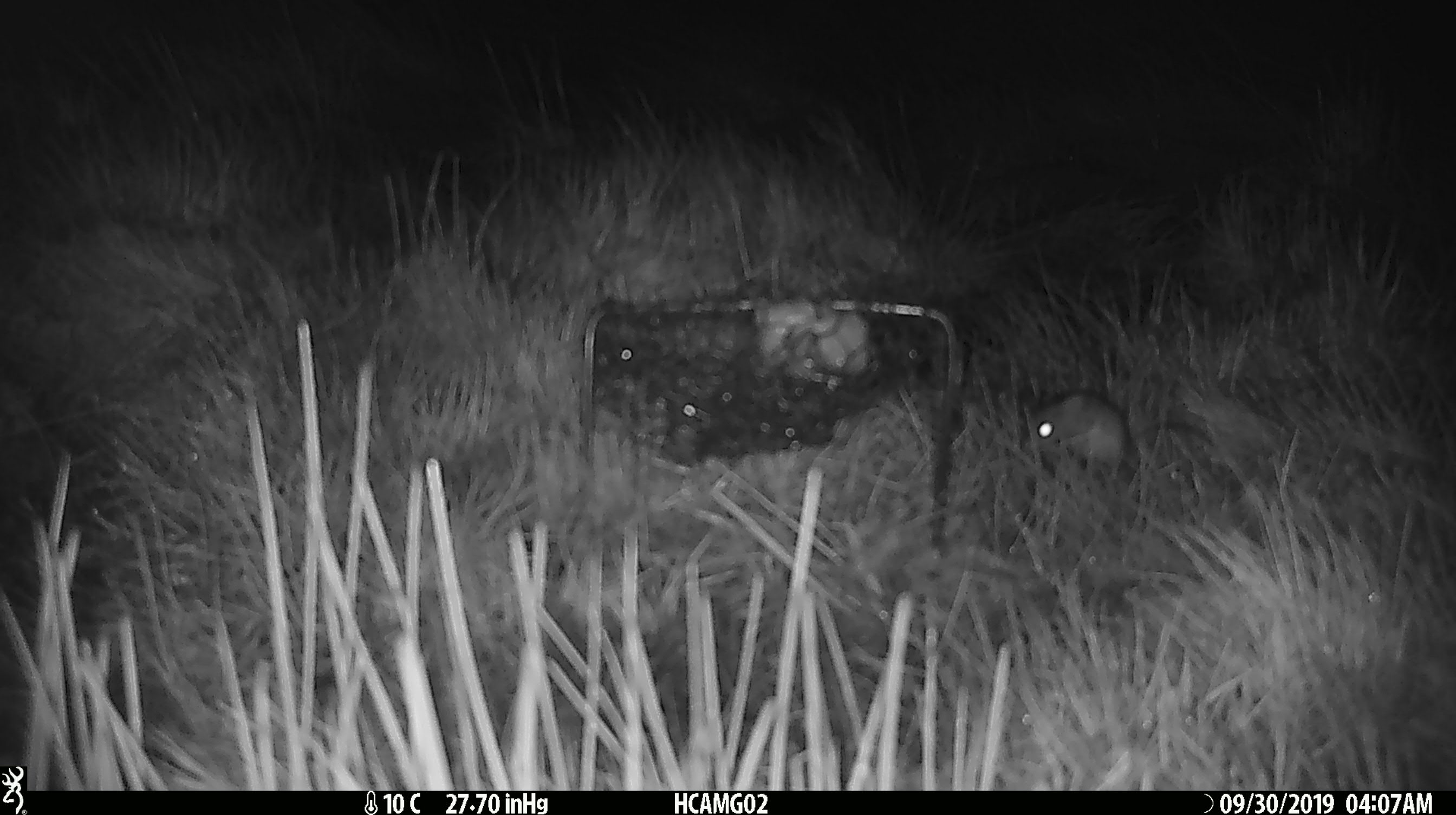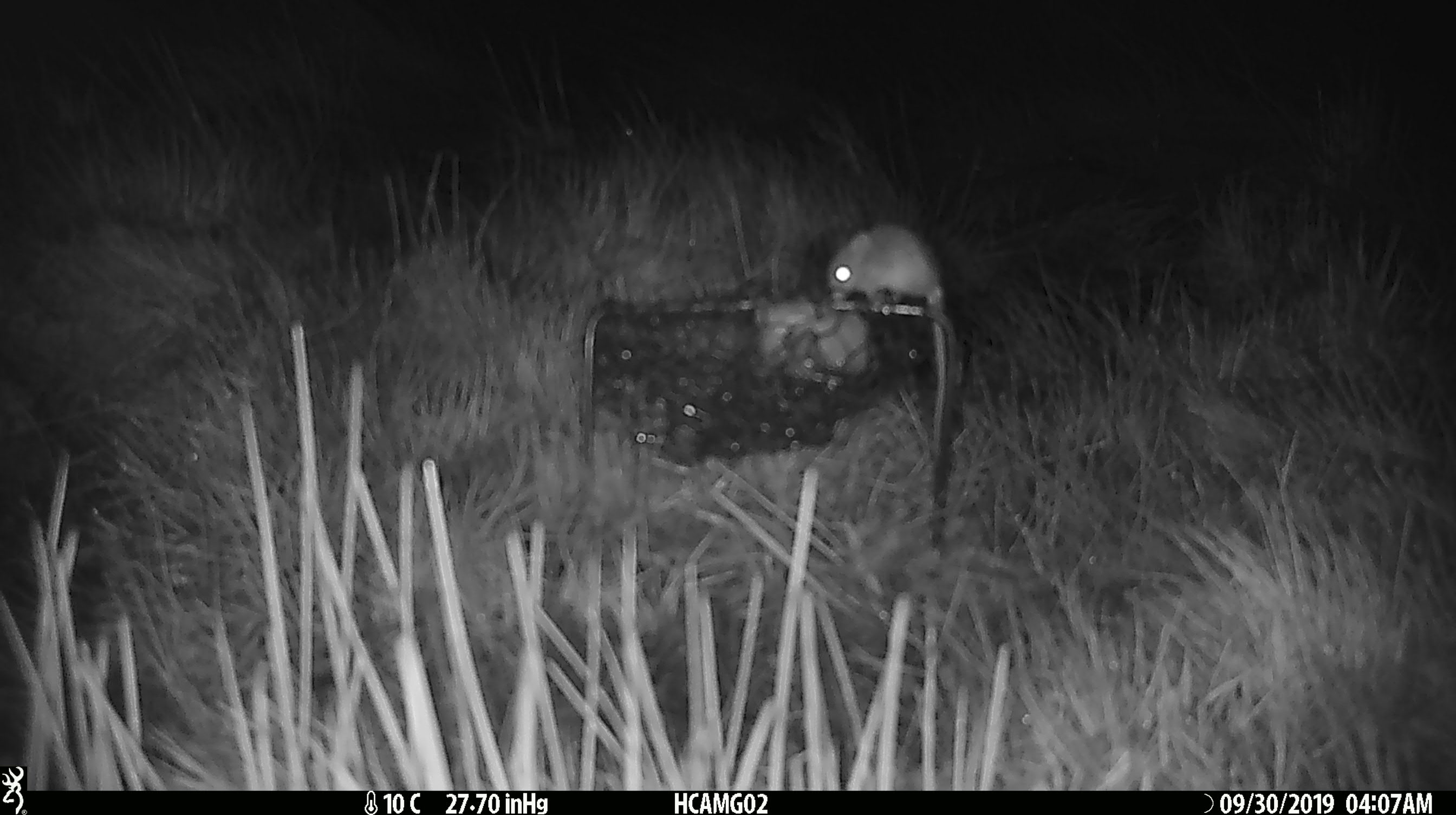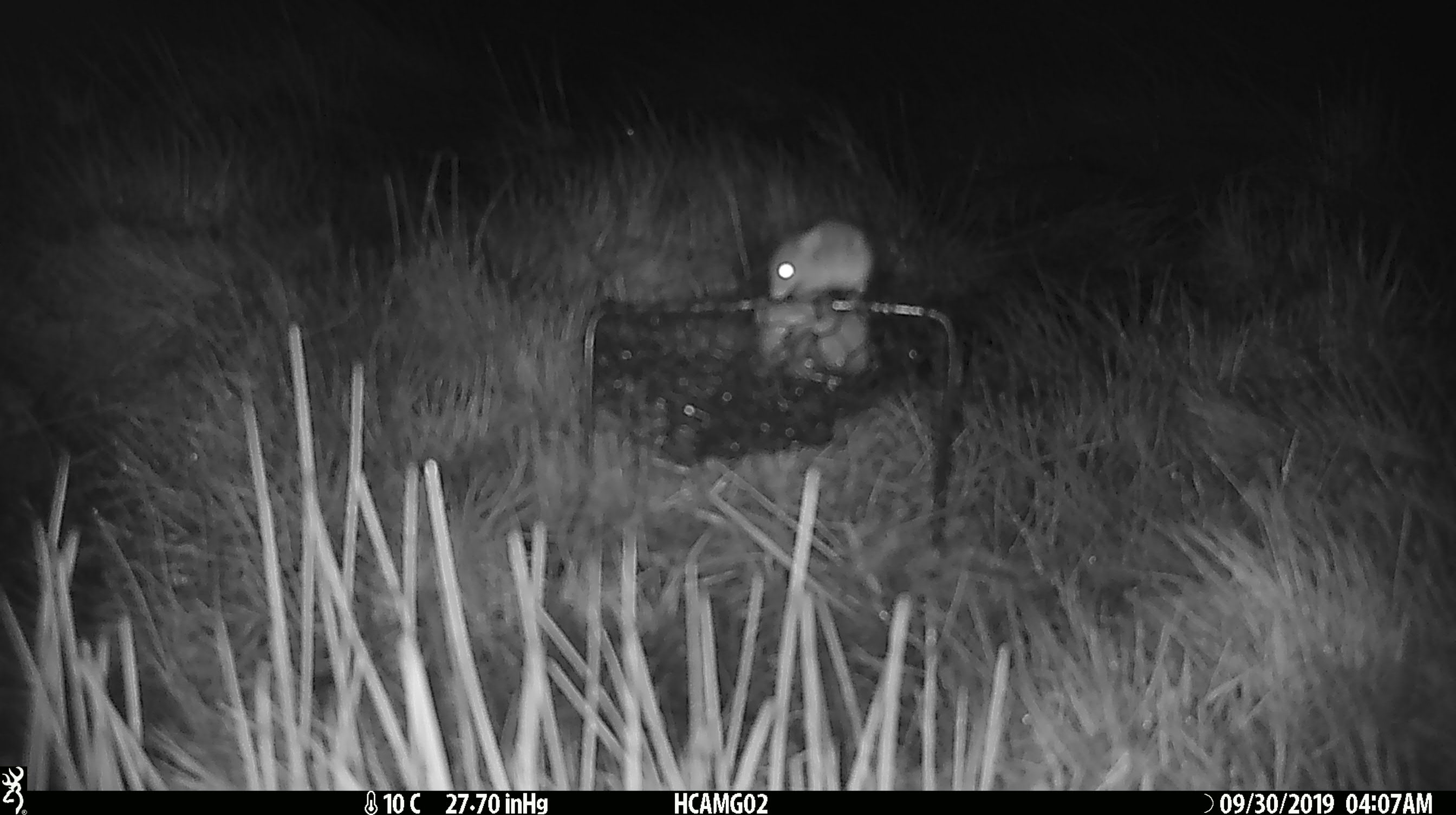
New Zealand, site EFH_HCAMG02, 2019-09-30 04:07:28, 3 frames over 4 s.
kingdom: Animalia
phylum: Chordata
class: Mammalia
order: Rodentia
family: Muridae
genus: Mus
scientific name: Mus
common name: mouse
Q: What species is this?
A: Mouse (Mus).